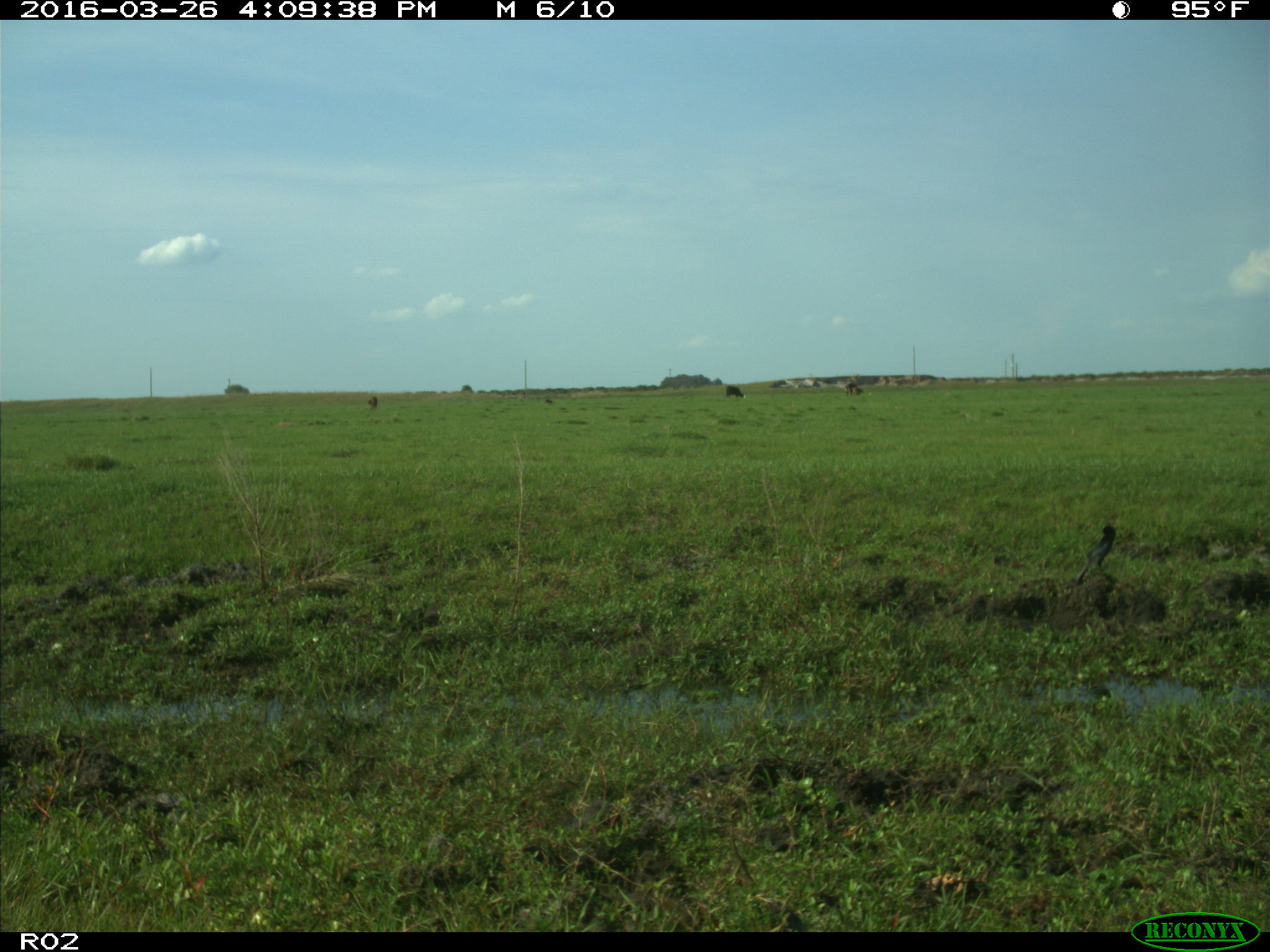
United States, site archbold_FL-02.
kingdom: Animalia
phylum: Chordata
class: Mammalia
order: Artiodactyla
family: Bovidae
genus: Bos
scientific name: Bos taurus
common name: domestic cow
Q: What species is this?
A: Bos taurus (domestic cow).